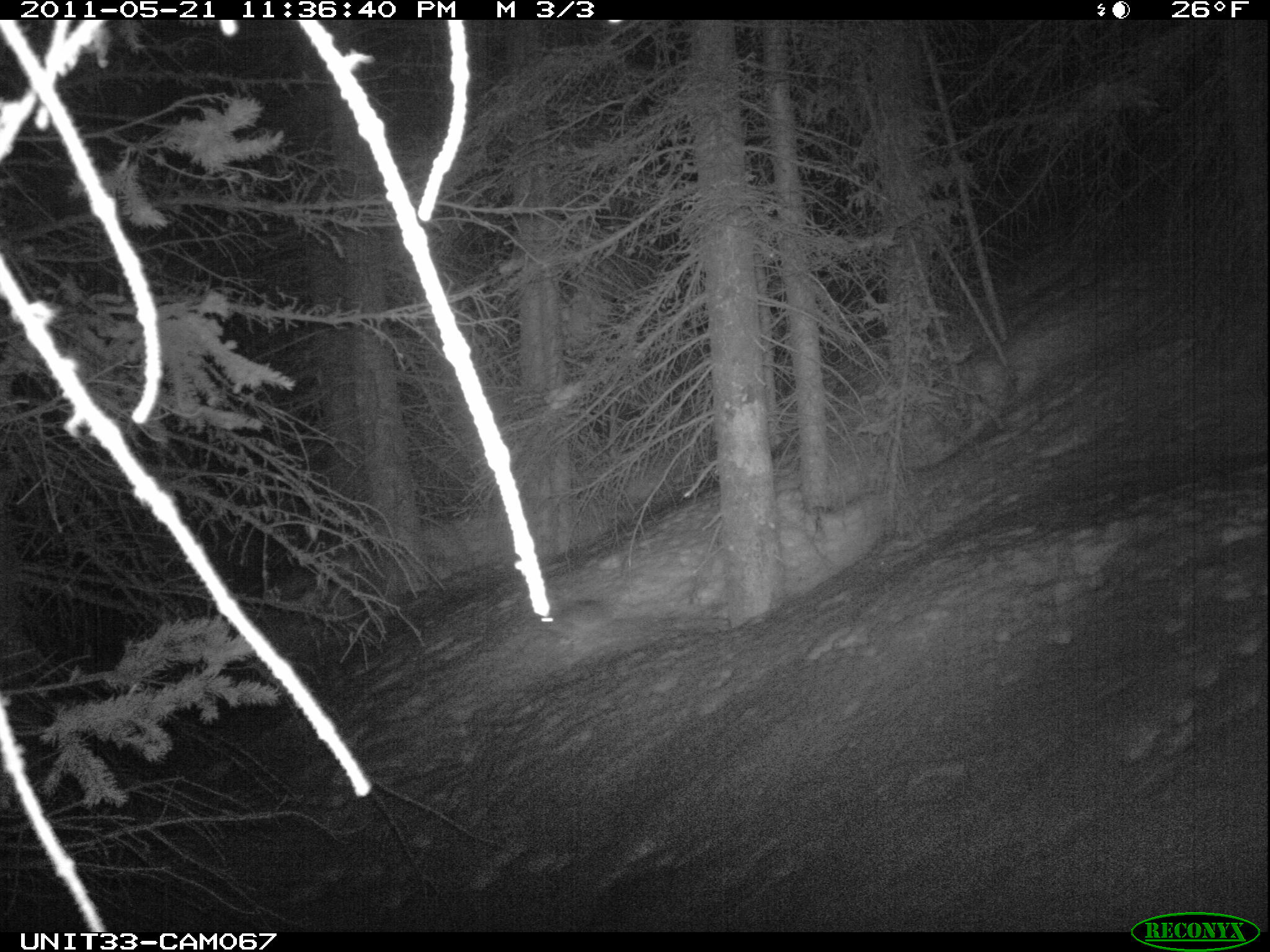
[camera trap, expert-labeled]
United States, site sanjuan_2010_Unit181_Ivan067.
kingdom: Animalia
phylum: Chordata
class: Mammalia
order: Lagomorpha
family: Leporidae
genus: Lepus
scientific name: Lepus americanus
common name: snowshoe hare